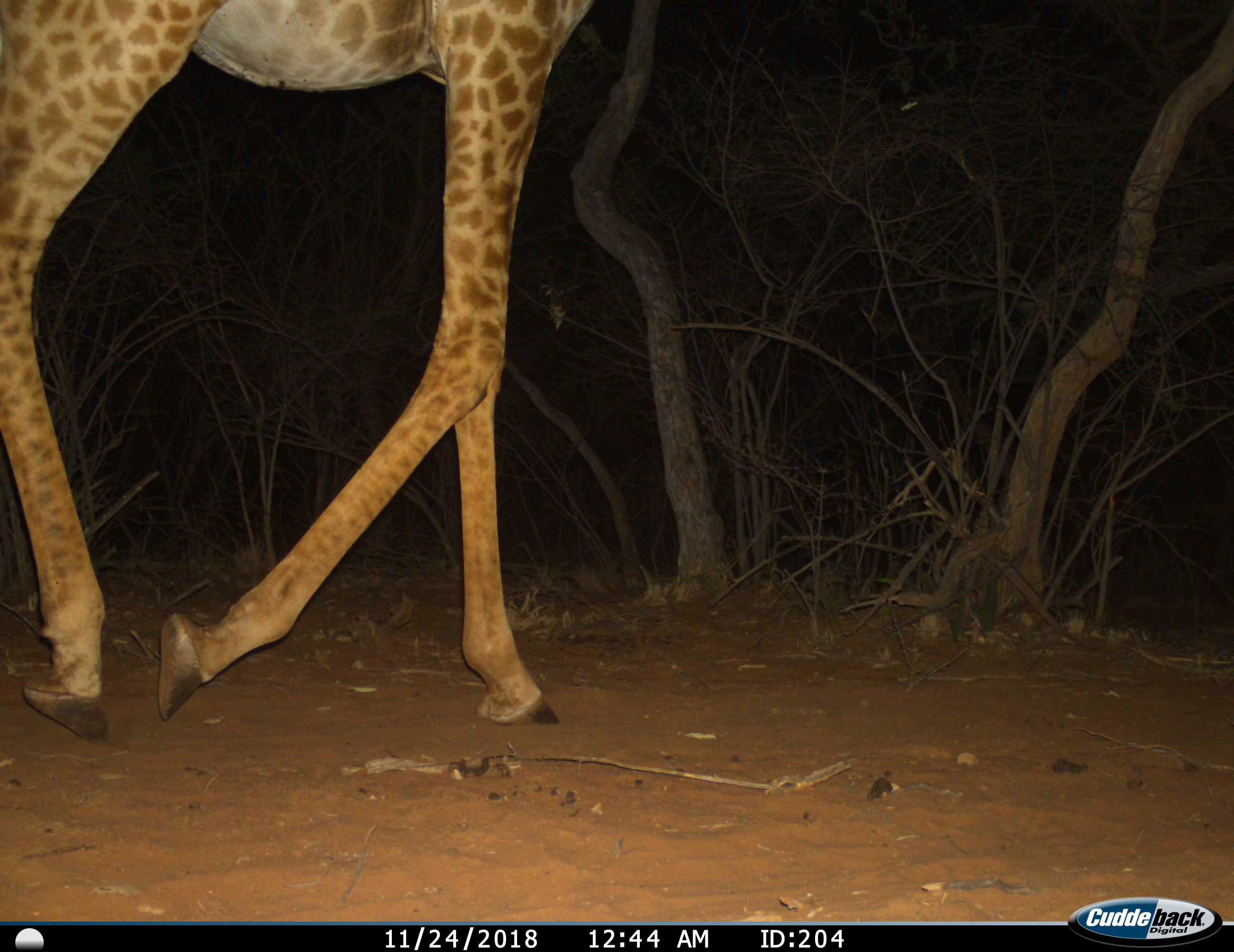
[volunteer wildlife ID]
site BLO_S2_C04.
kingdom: Animalia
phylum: Chordata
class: Mammalia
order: Artiodactyla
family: Giraffidae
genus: Giraffa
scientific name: Giraffa camelopardalis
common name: giraffe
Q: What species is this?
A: Giraffe (Giraffa camelopardalis).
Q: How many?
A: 1.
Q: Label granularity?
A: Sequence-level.